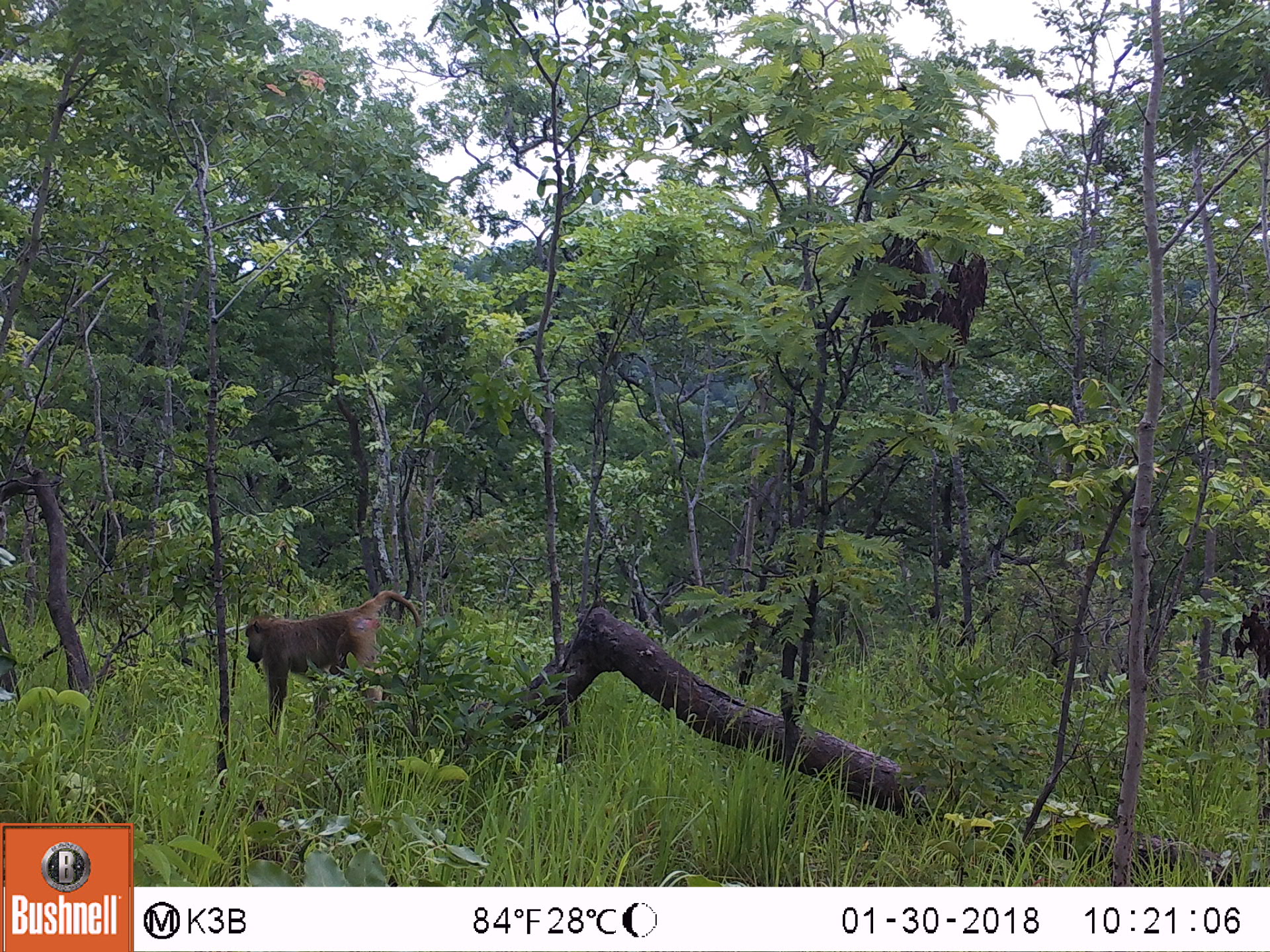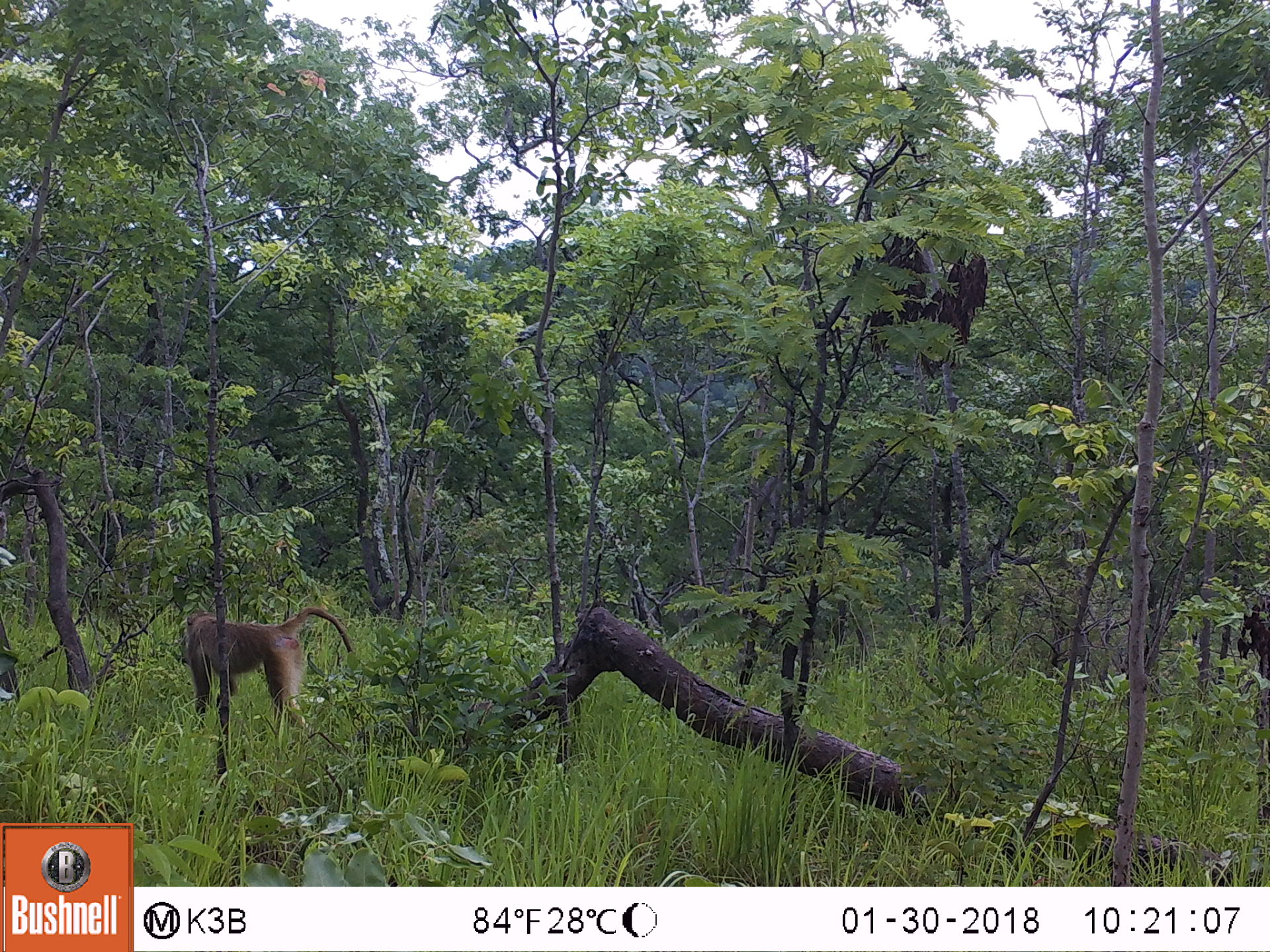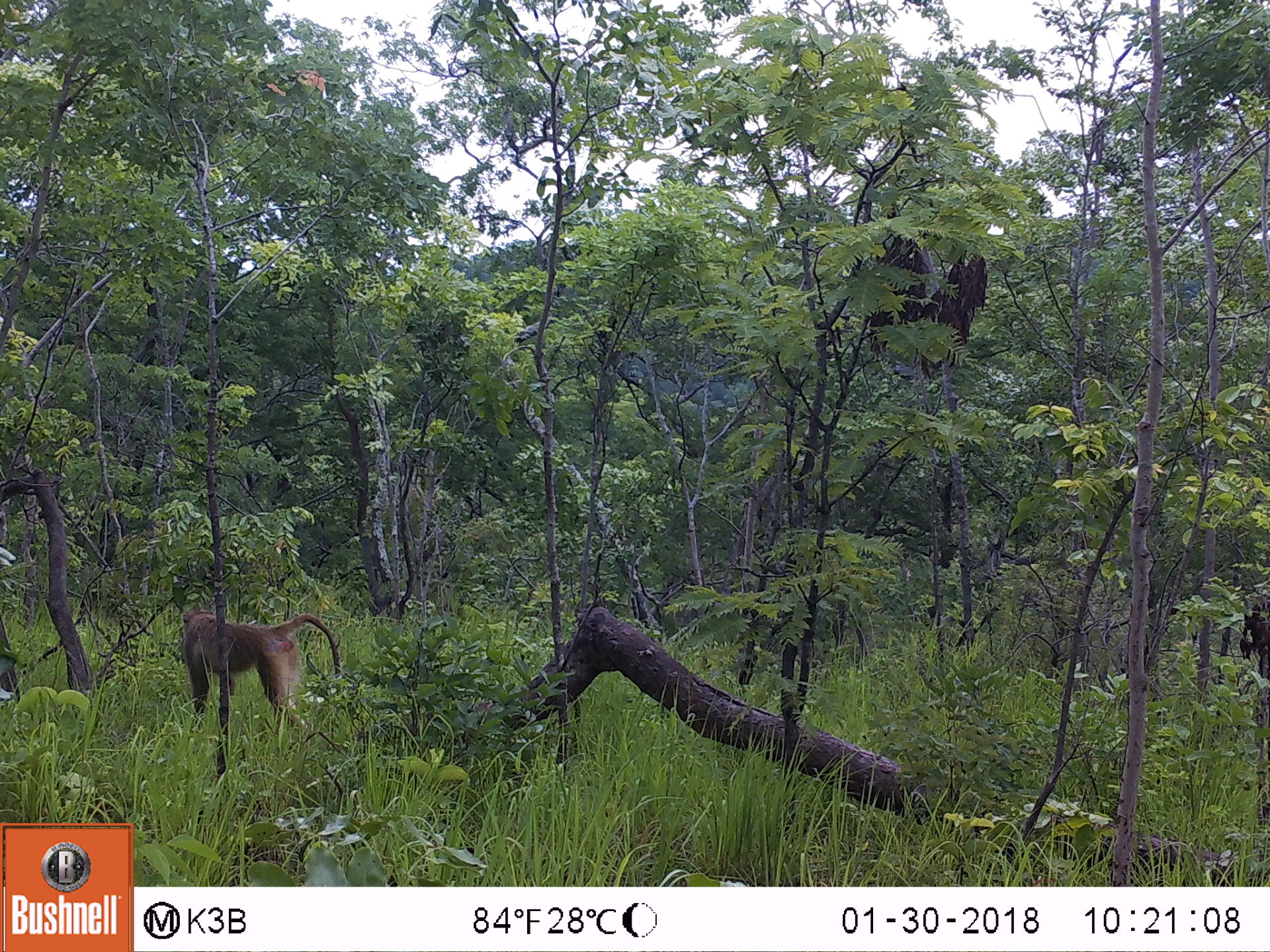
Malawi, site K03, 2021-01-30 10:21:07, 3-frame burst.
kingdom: Animalia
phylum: Chordata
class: Mammalia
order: Primates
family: Cercopithecidae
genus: Papio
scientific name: Papio cynocephalus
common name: yellow baboon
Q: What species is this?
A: Yellow baboon (Papio cynocephalus).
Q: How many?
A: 1.